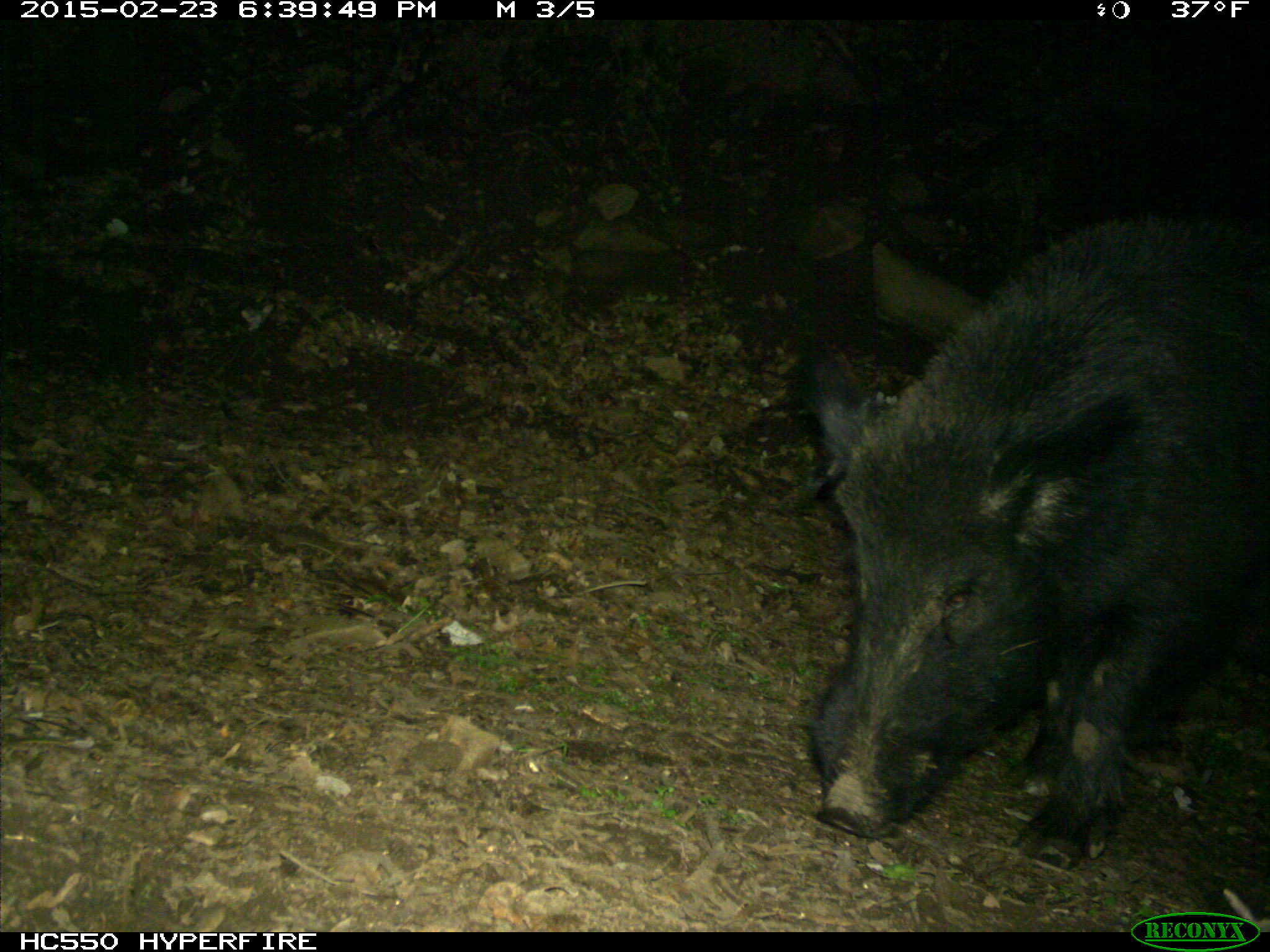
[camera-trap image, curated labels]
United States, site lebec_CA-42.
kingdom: Animalia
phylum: Chordata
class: Mammalia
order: Artiodactyla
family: Suidae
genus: Sus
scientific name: Sus scrofa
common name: wild boar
Sus scrofa (wild boar).